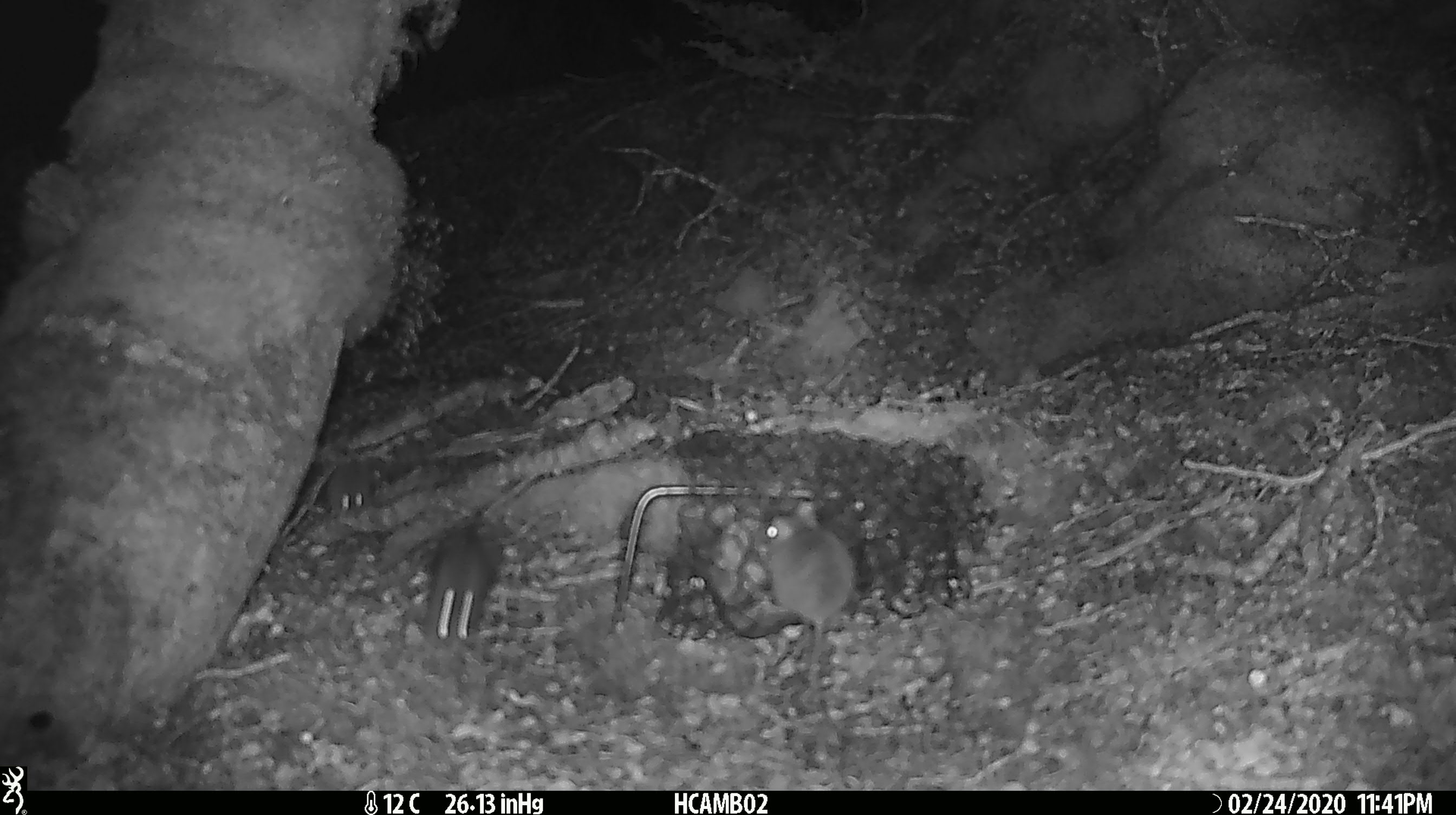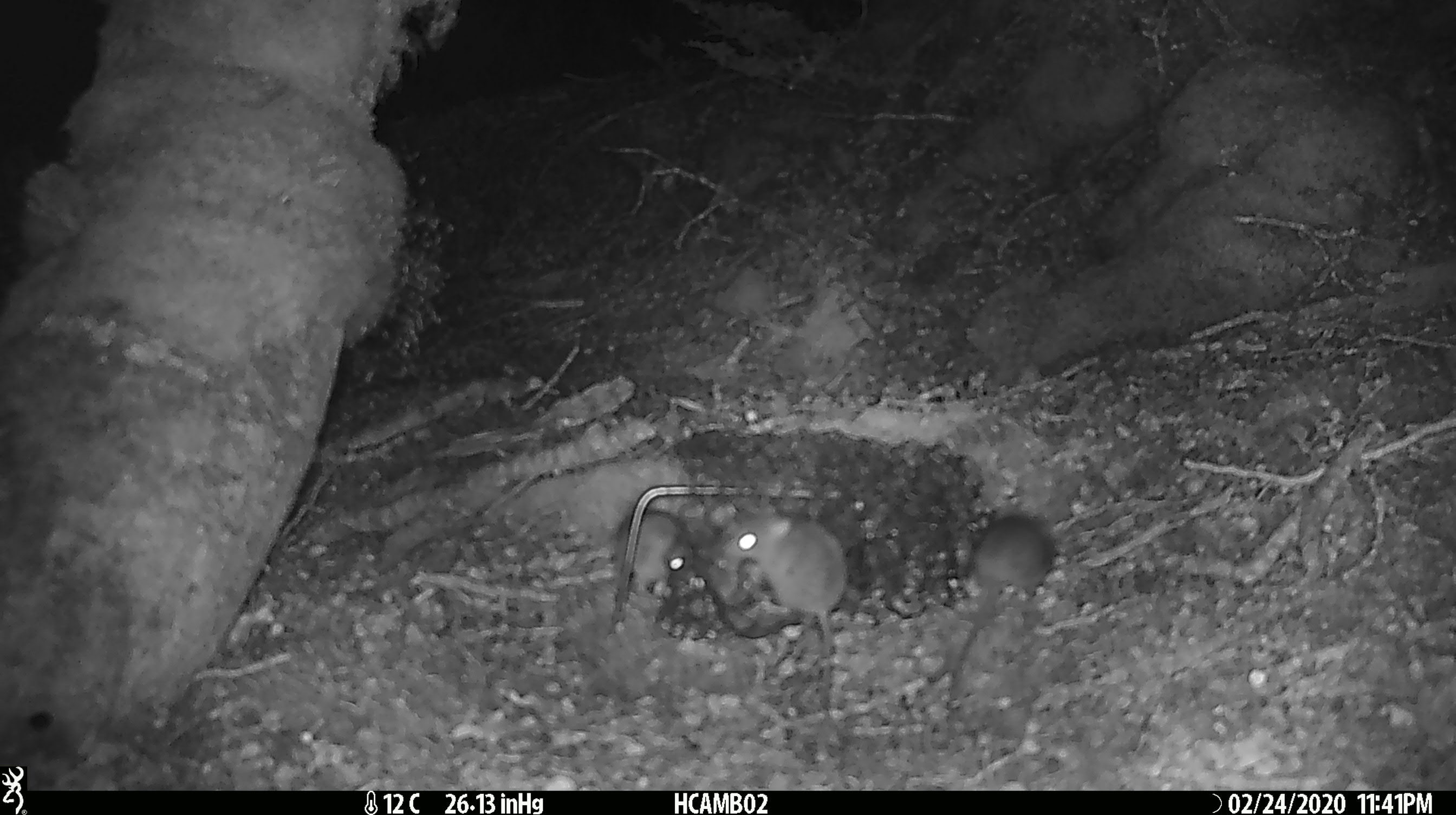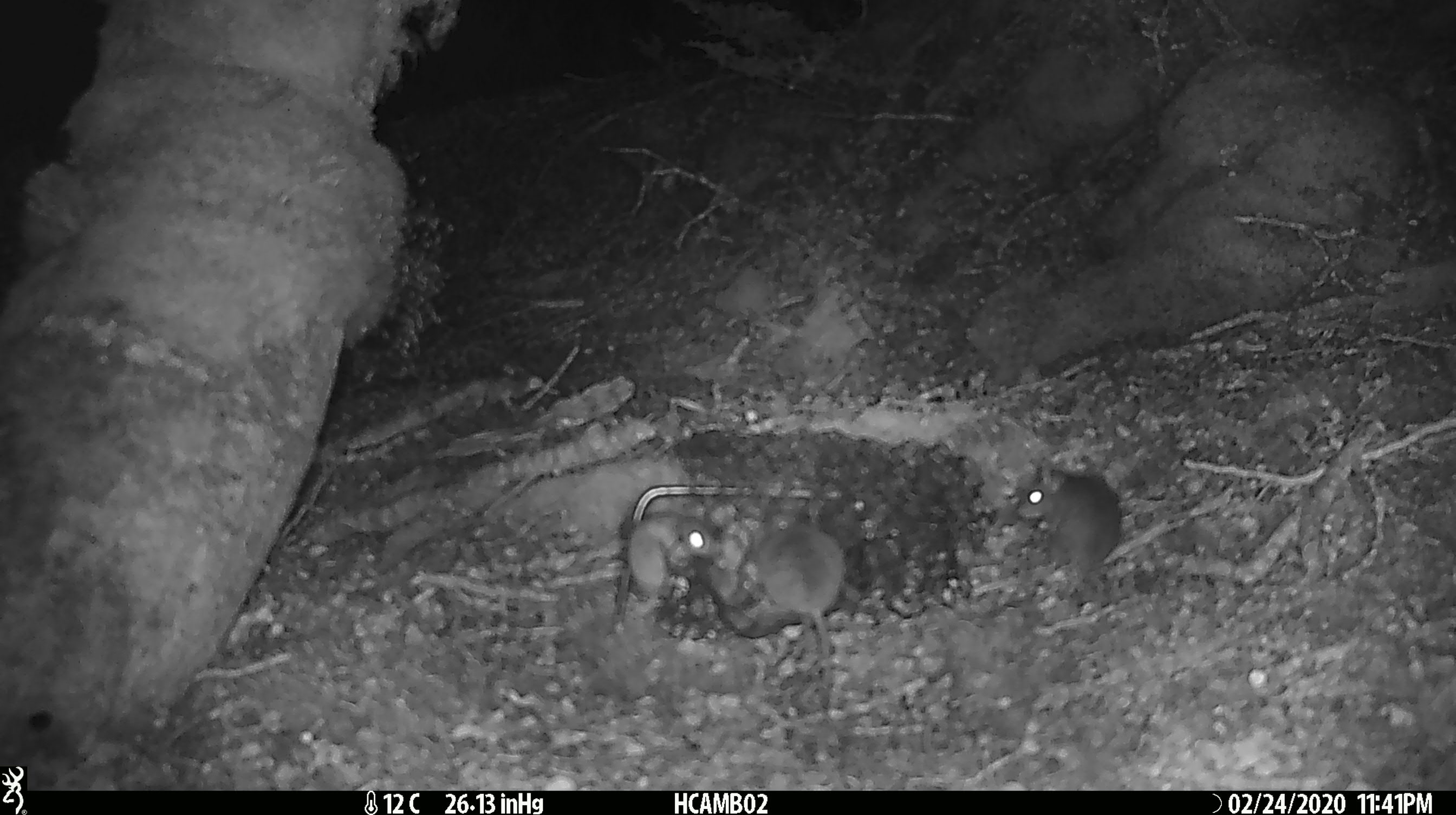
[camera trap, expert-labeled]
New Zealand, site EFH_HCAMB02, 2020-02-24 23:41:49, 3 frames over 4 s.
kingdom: Animalia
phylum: Chordata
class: Mammalia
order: Rodentia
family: Muridae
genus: Mus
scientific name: Mus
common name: mouse